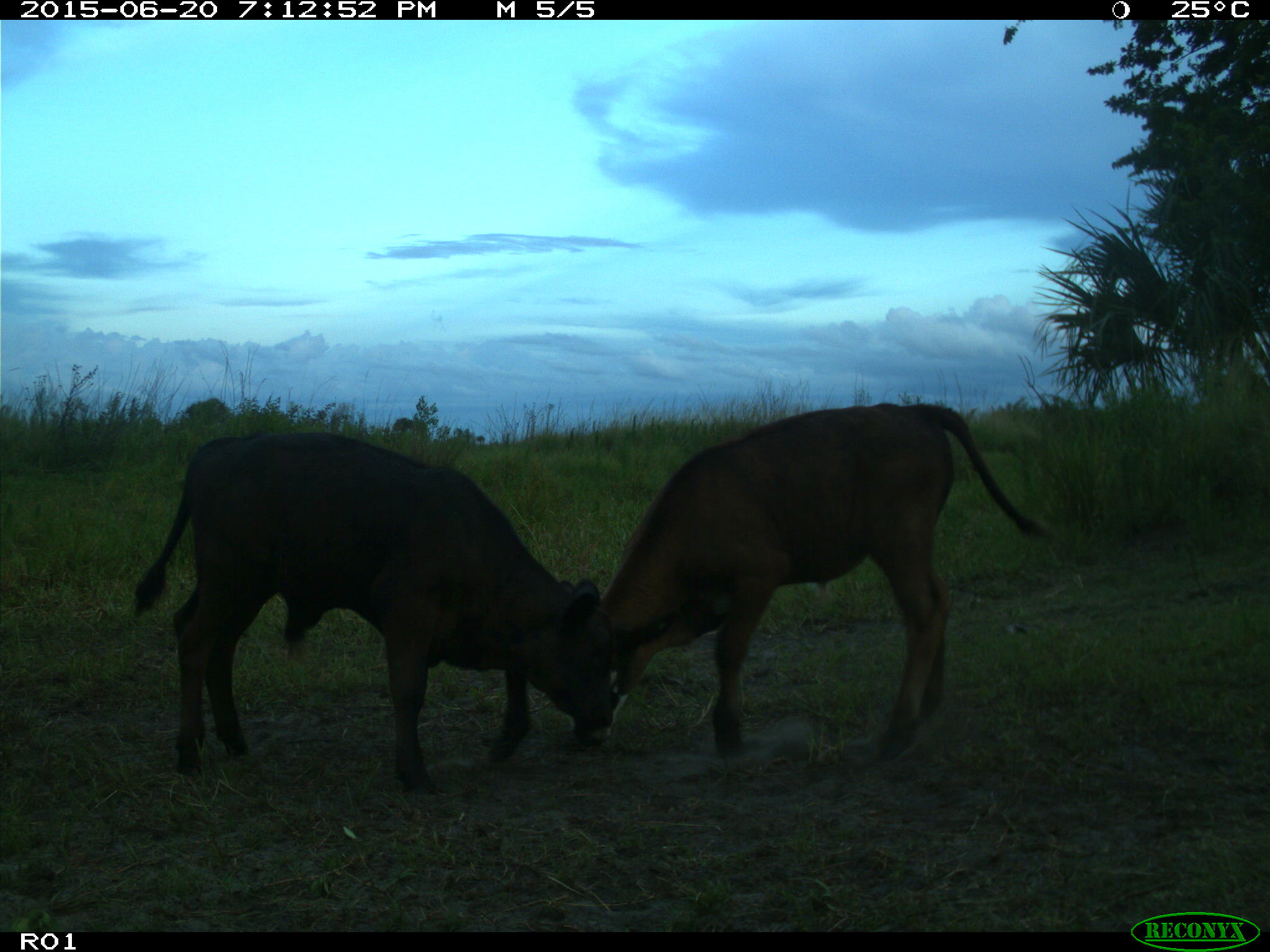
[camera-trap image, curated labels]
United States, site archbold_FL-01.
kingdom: Animalia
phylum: Chordata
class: Mammalia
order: Artiodactyla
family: Bovidae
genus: Bos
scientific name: Bos taurus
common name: domestic cow